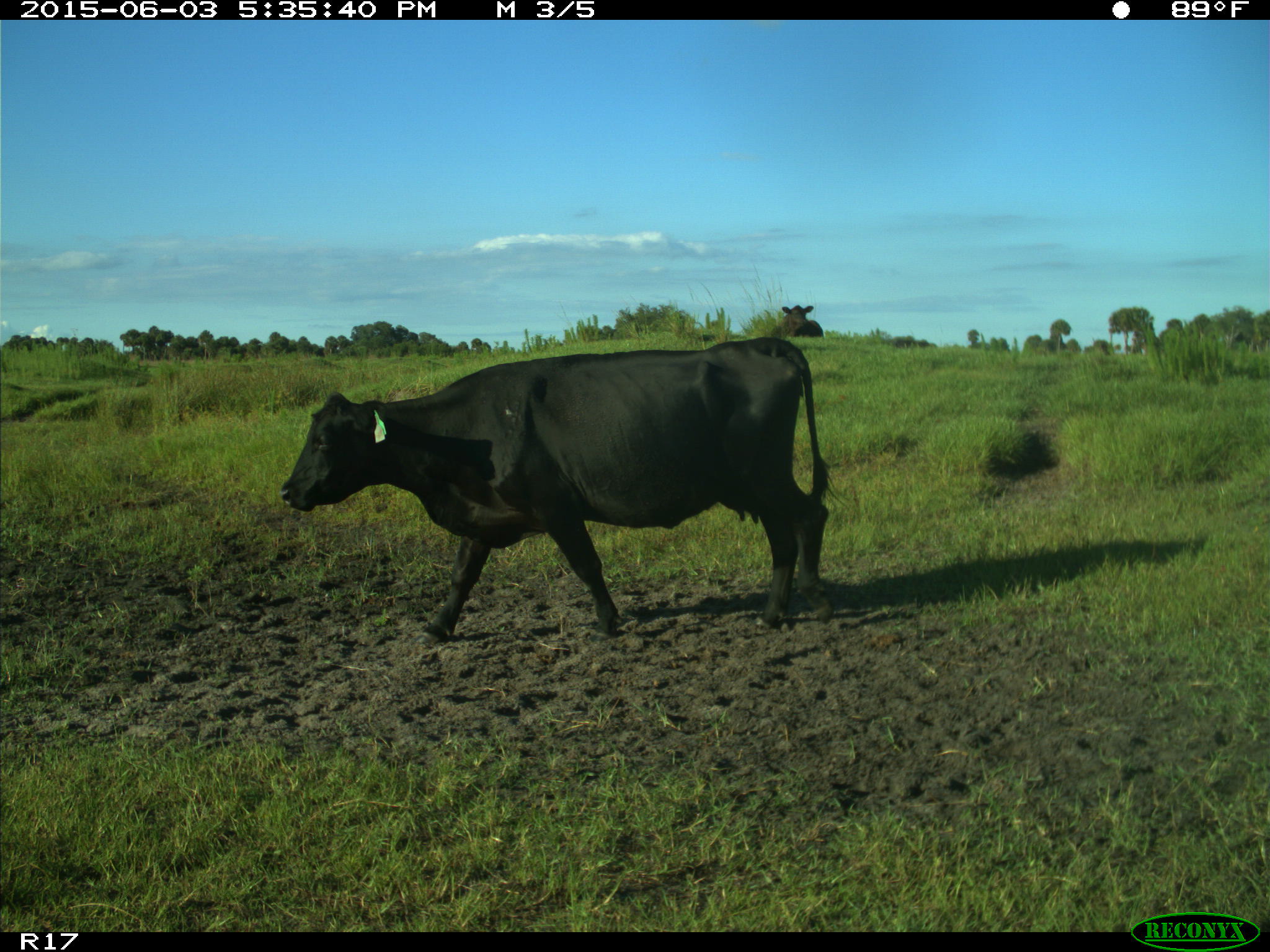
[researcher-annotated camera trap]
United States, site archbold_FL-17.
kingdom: Animalia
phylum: Chordata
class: Mammalia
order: Artiodactyla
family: Bovidae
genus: Bos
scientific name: Bos taurus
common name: domestic cow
Bos taurus (domestic cow).